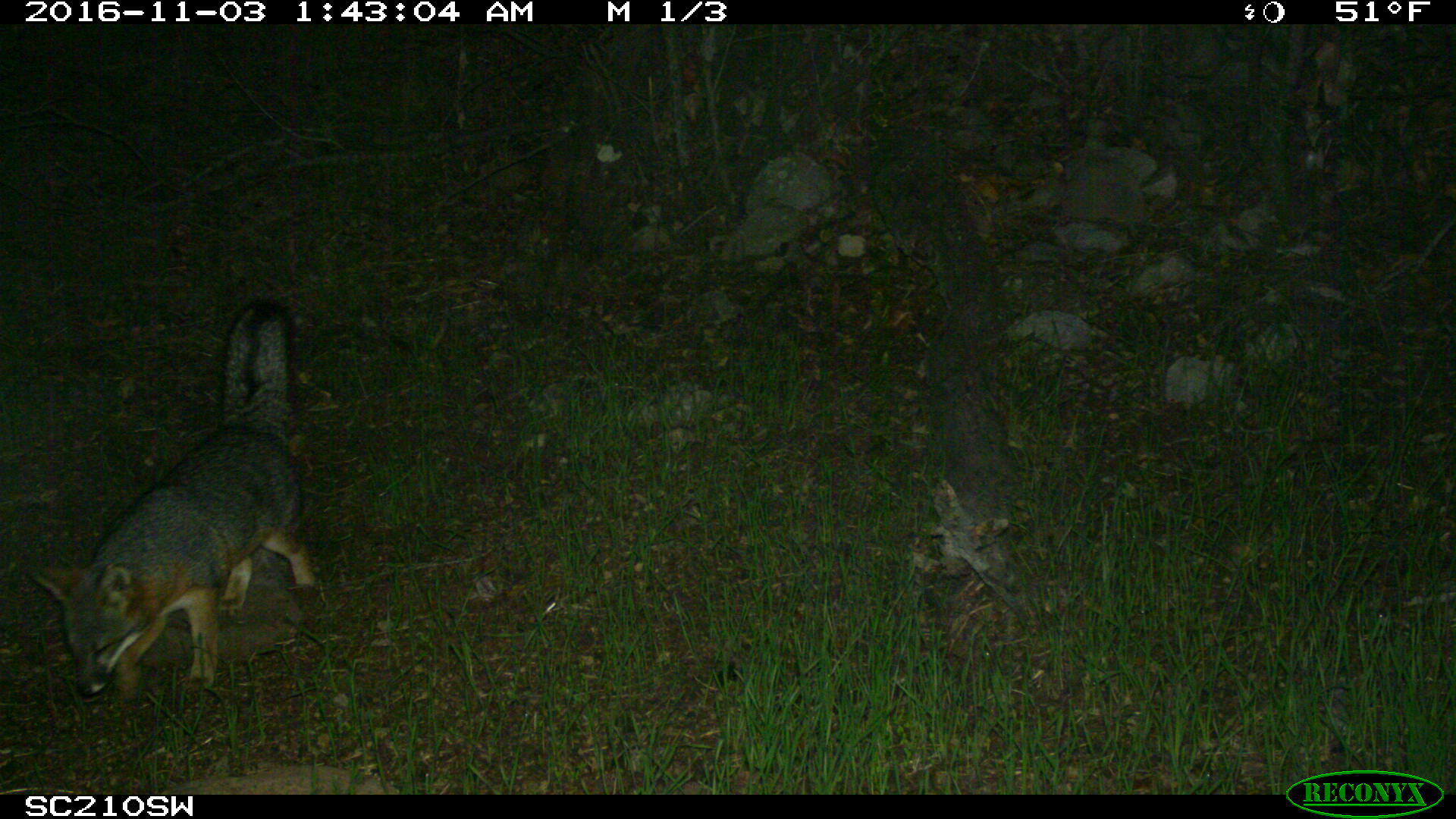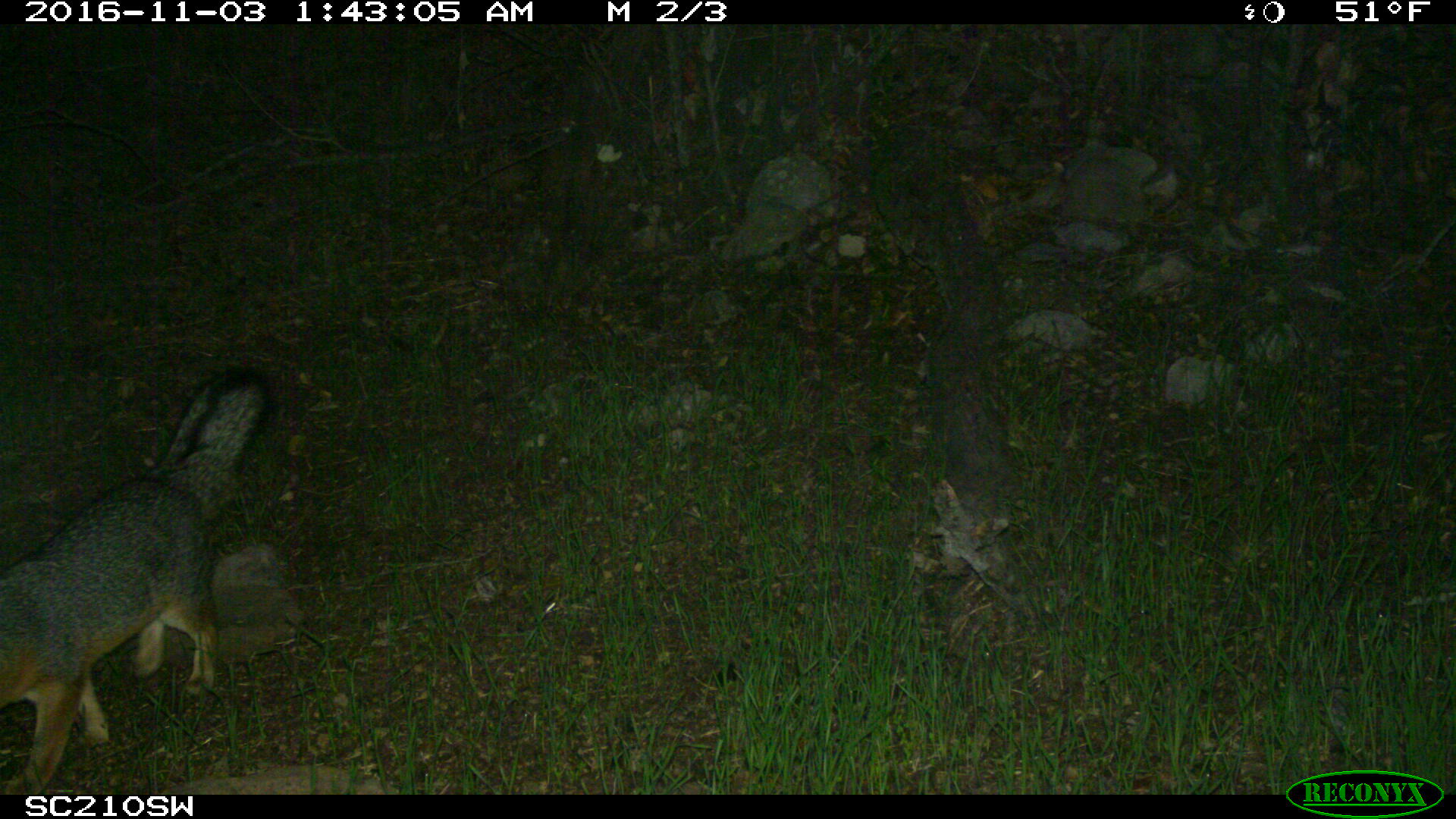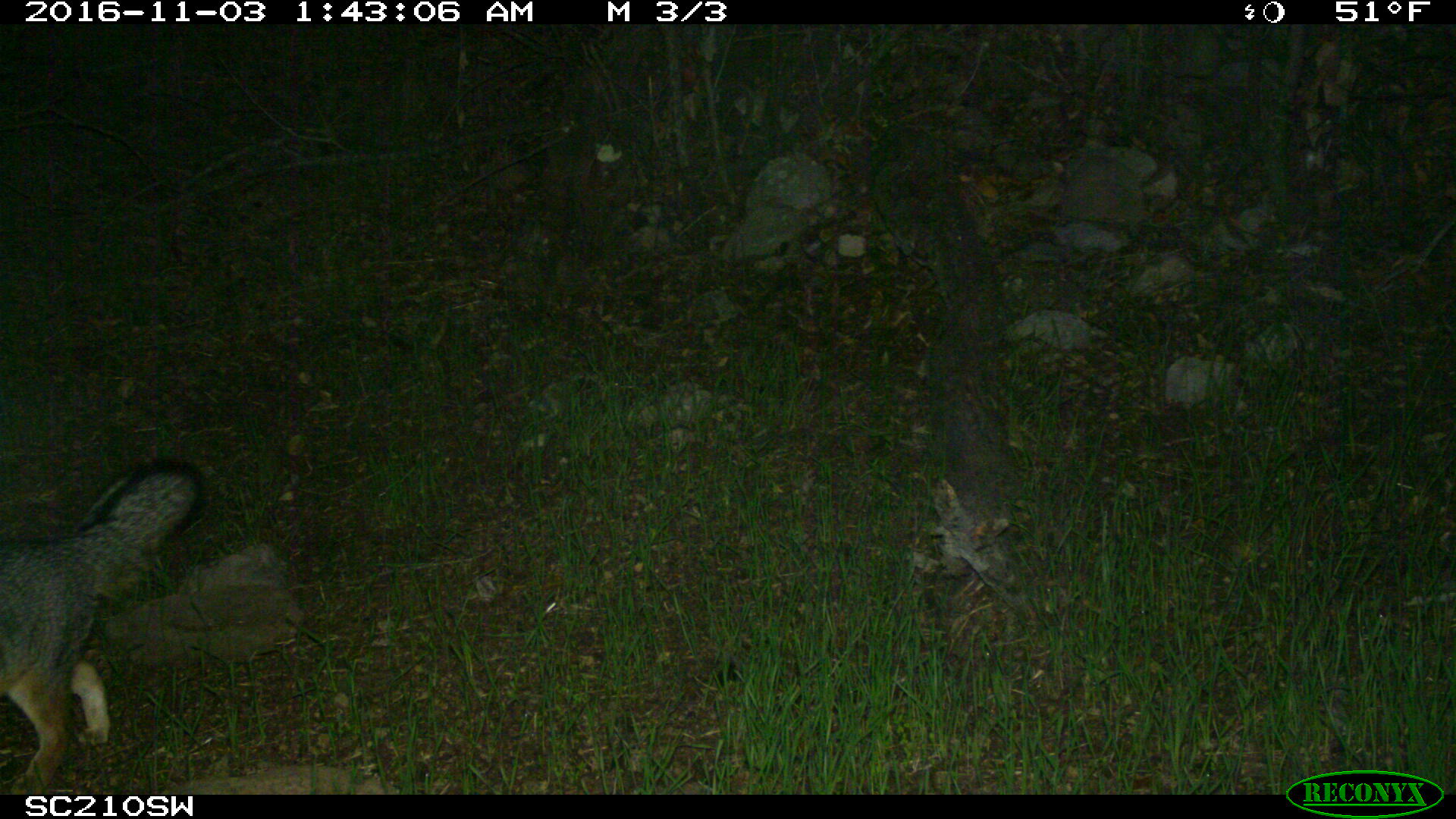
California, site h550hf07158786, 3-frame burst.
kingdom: Animalia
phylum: Chordata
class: Mammalia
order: Carnivora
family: Canidae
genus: Urocyon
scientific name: Urocyon littoralis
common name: island fox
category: fox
Fox (island fox) (Urocyon littoralis).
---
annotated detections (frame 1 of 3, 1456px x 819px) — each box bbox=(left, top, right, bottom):
fox: bbox=(26, 296, 318, 705)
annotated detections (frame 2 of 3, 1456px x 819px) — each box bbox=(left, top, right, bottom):
fox: bbox=(0, 369, 271, 795)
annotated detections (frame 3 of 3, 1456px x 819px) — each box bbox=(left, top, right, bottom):
fox: bbox=(0, 457, 207, 798)